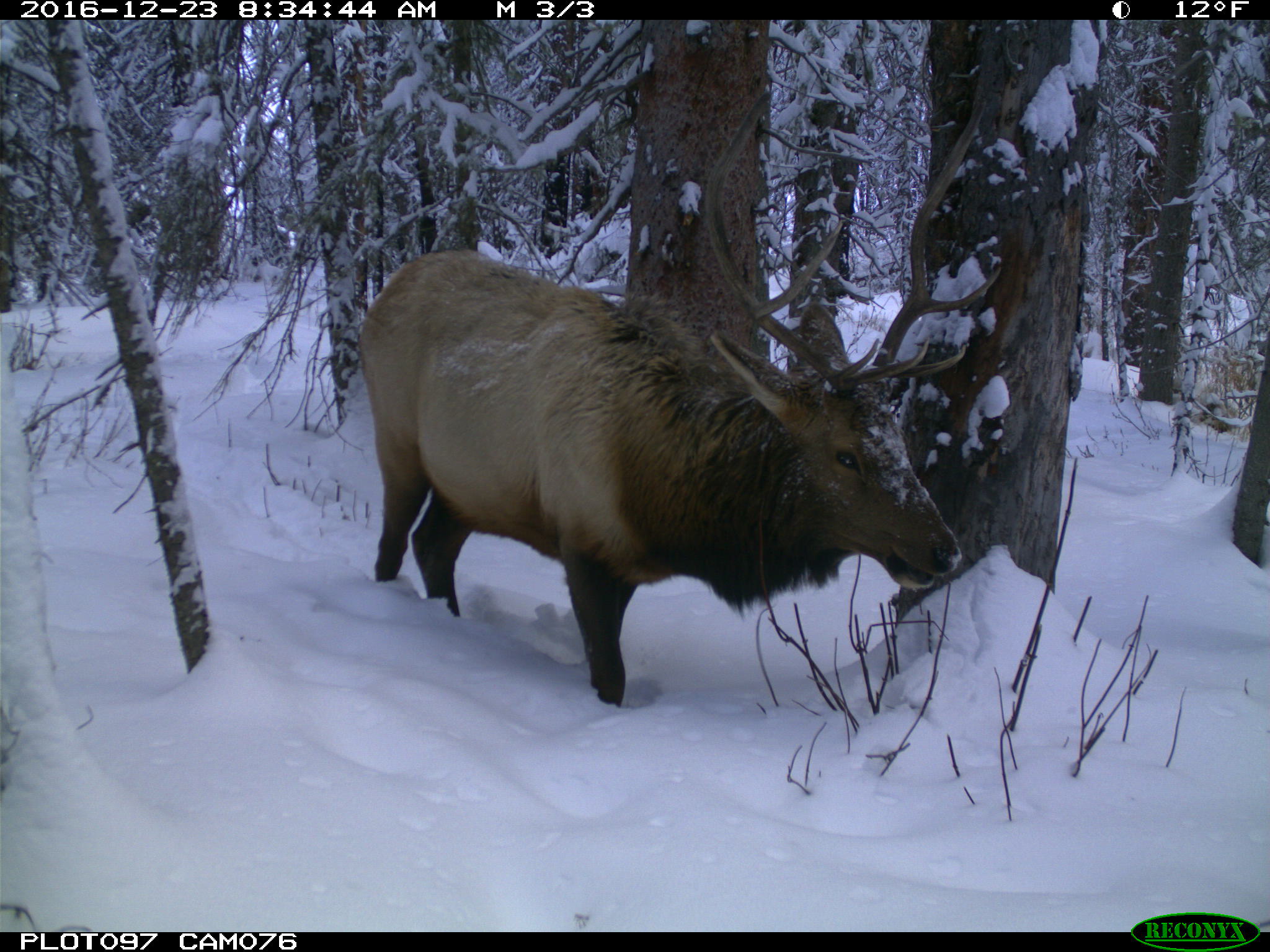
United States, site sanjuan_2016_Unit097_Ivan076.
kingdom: Animalia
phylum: Chordata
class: Mammalia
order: Artiodactyla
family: Cervidae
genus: Cervus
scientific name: Cervus elaphus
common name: red deer